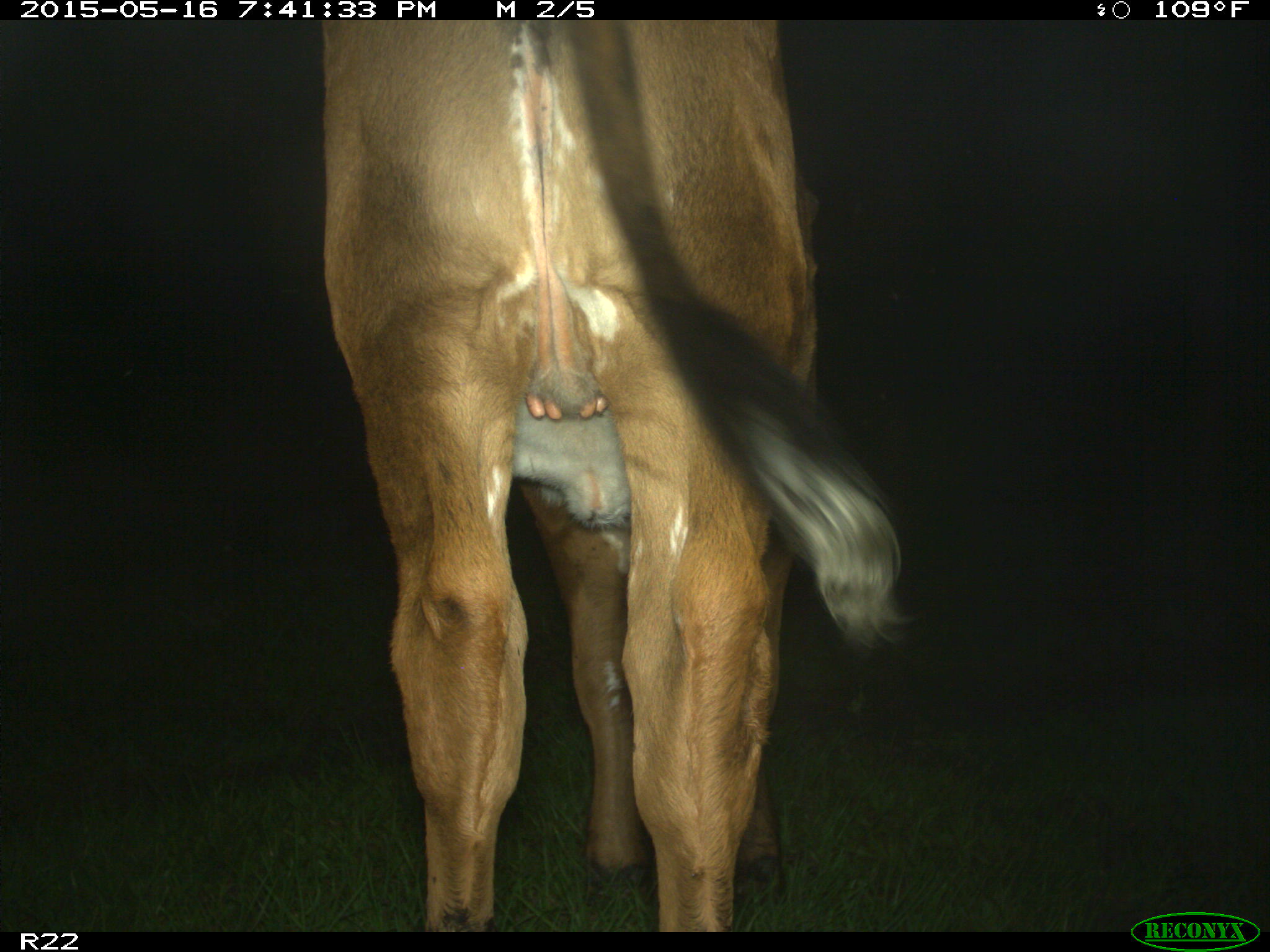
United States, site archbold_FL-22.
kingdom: Animalia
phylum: Chordata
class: Mammalia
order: Artiodactyla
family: Bovidae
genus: Bos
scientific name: Bos taurus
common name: domestic cow